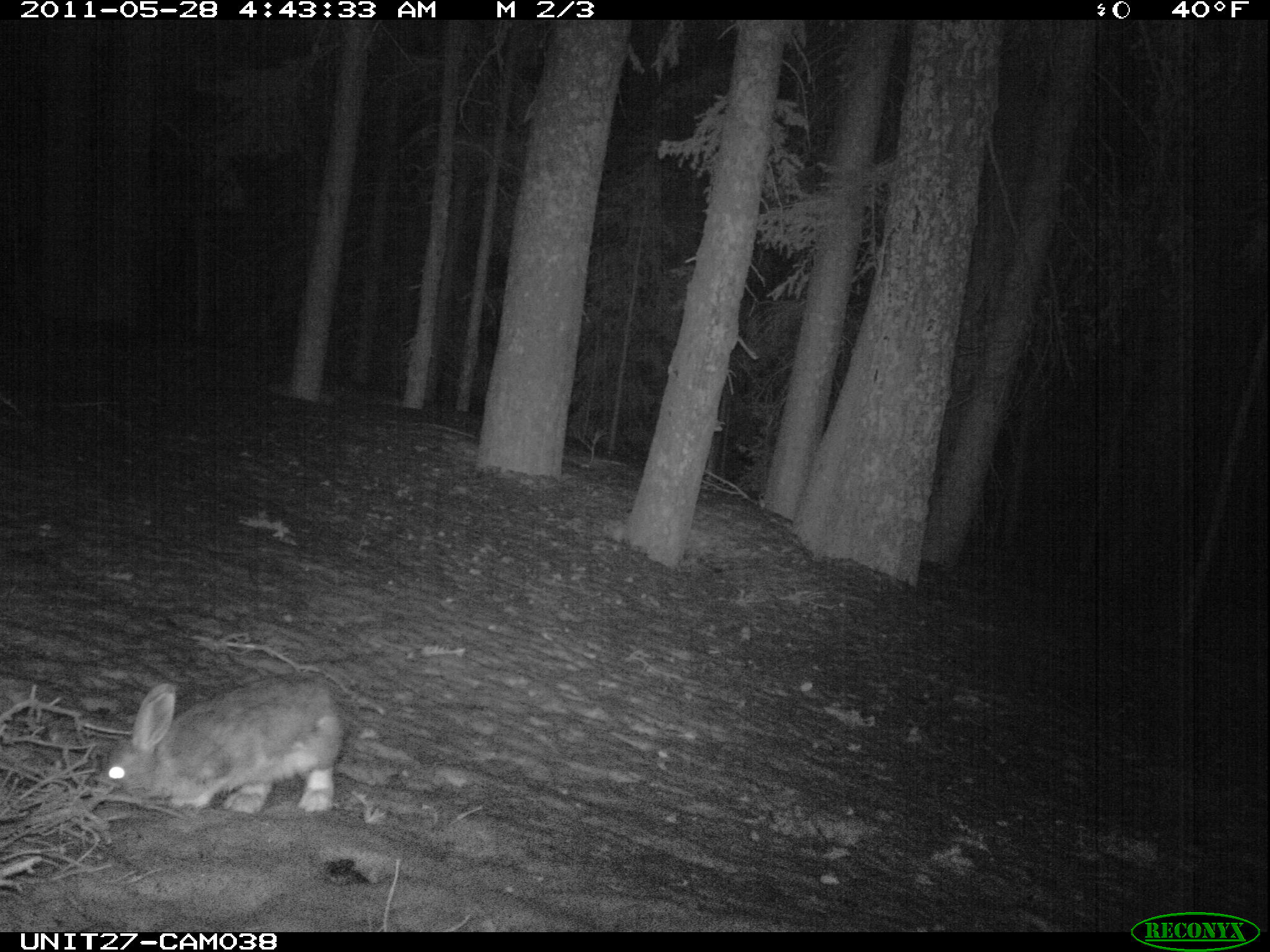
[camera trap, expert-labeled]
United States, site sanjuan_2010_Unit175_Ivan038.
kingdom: Animalia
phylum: Chordata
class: Mammalia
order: Lagomorpha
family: Leporidae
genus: Lepus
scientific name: Lepus americanus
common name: snowshoe hare